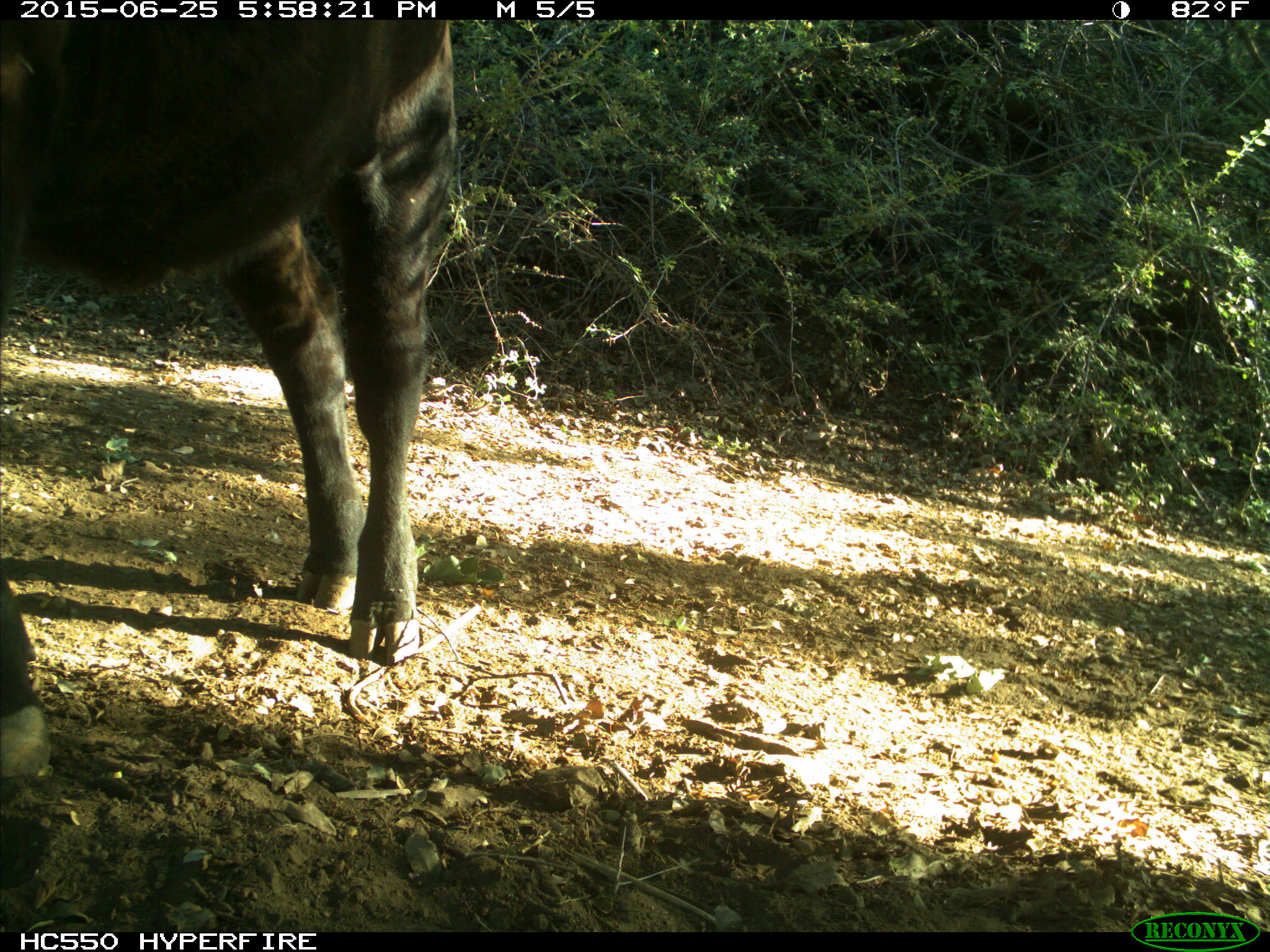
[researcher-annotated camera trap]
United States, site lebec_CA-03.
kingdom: Animalia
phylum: Chordata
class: Mammalia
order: Artiodactyla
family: Bovidae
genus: Bos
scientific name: Bos taurus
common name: domestic cow